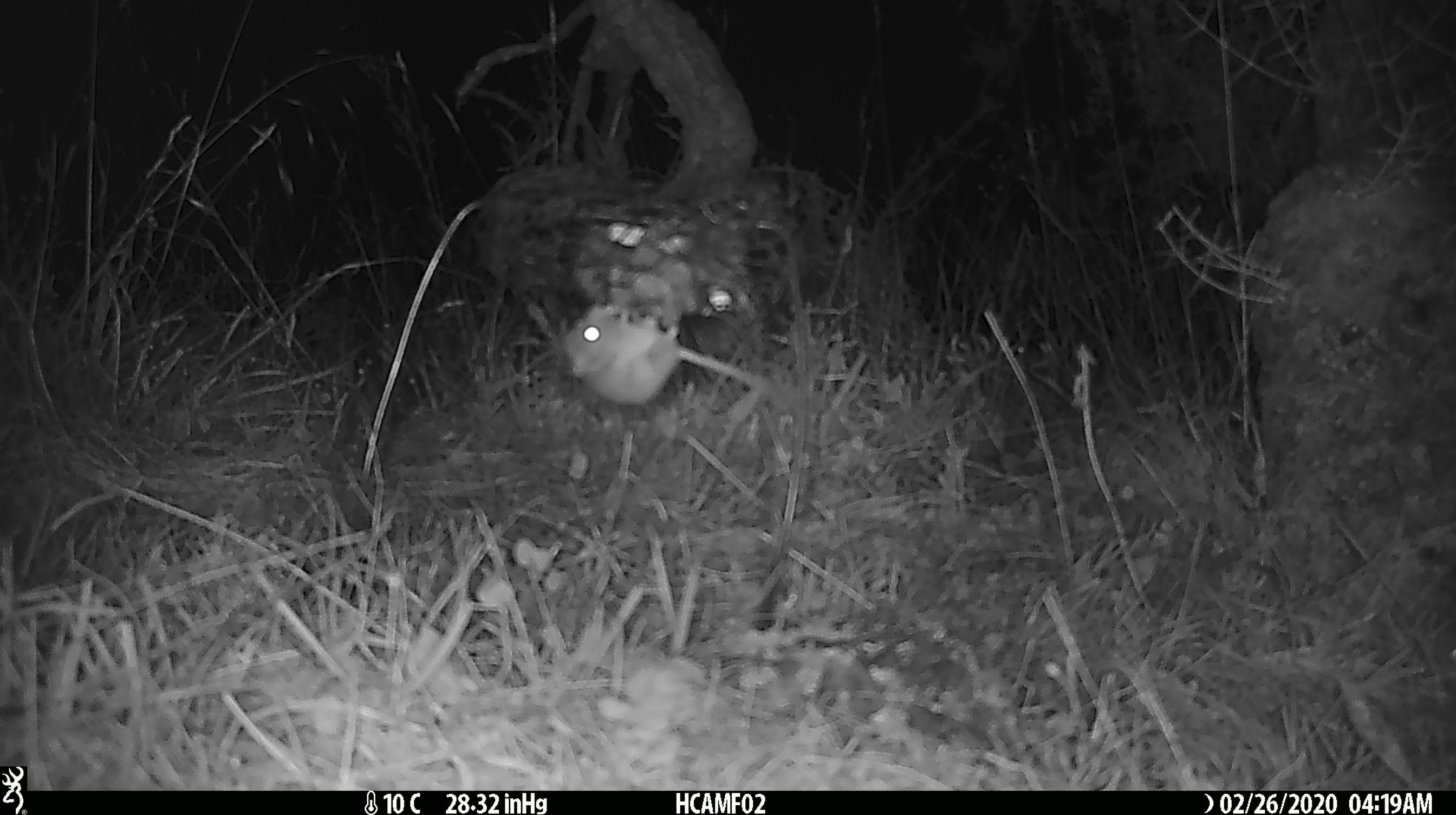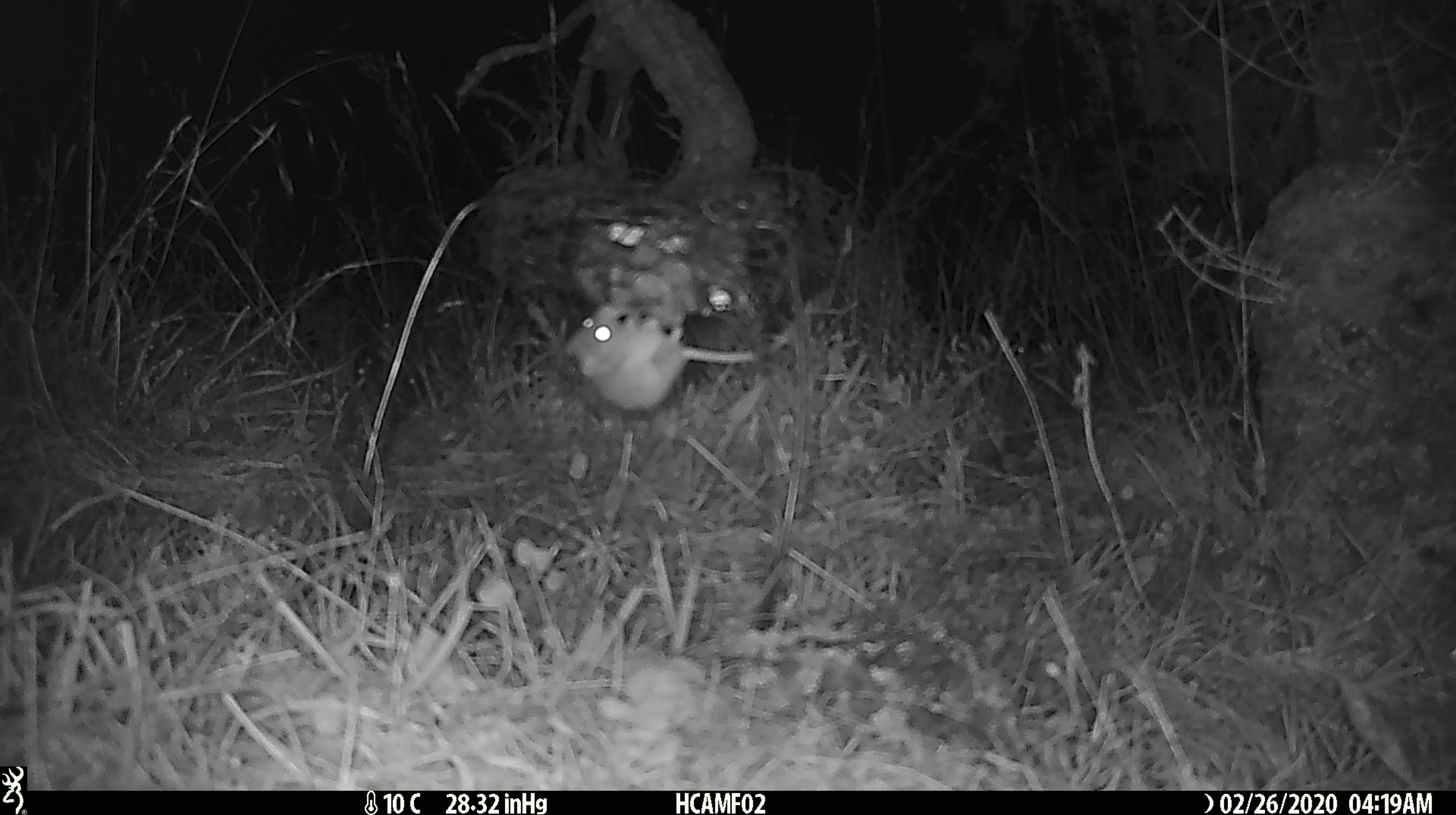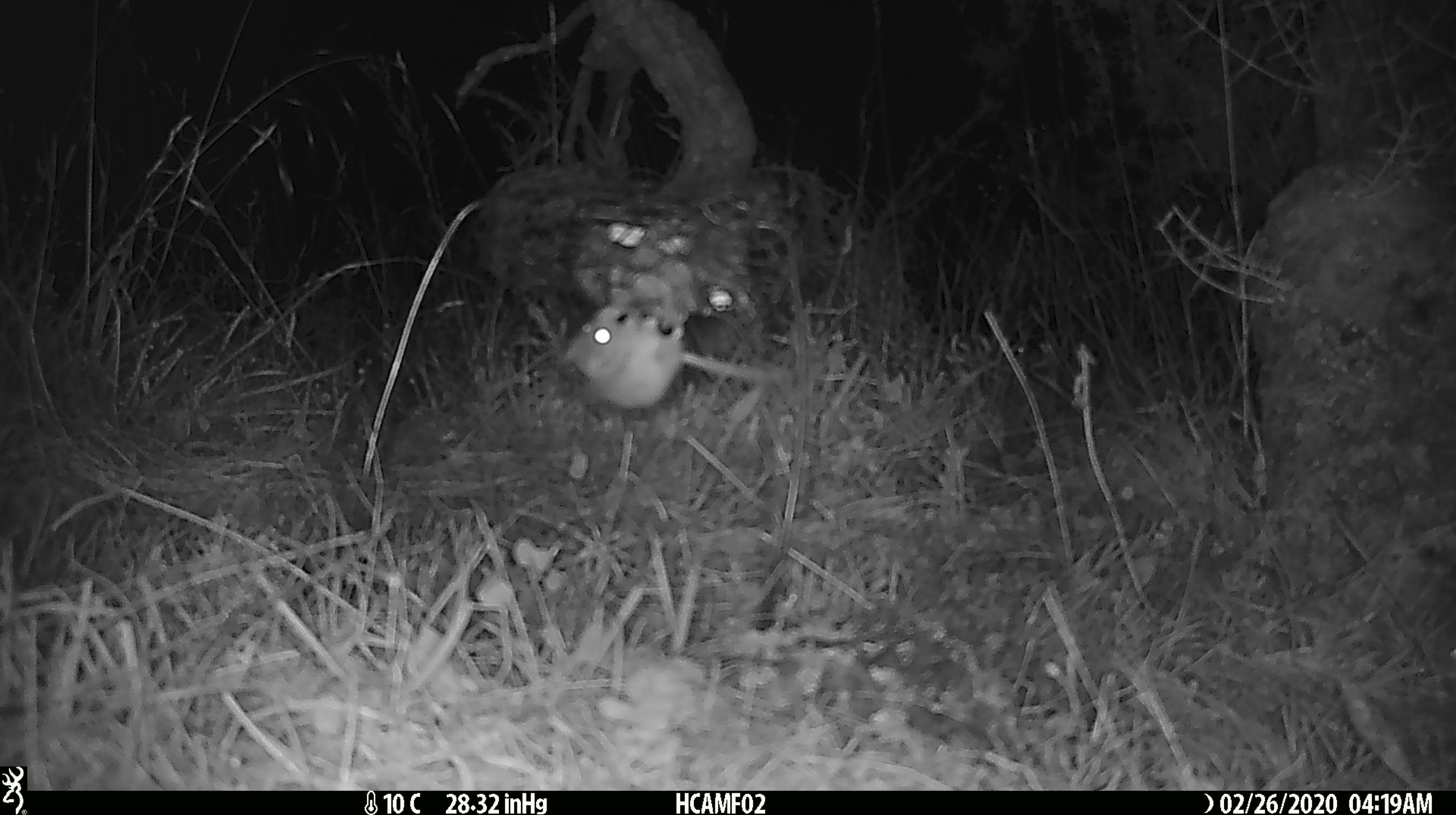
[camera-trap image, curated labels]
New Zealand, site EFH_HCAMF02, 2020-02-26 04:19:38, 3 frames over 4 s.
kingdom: Animalia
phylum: Chordata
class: Mammalia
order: Rodentia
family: Muridae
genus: Mus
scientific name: Mus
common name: mouse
Mouse (Mus).